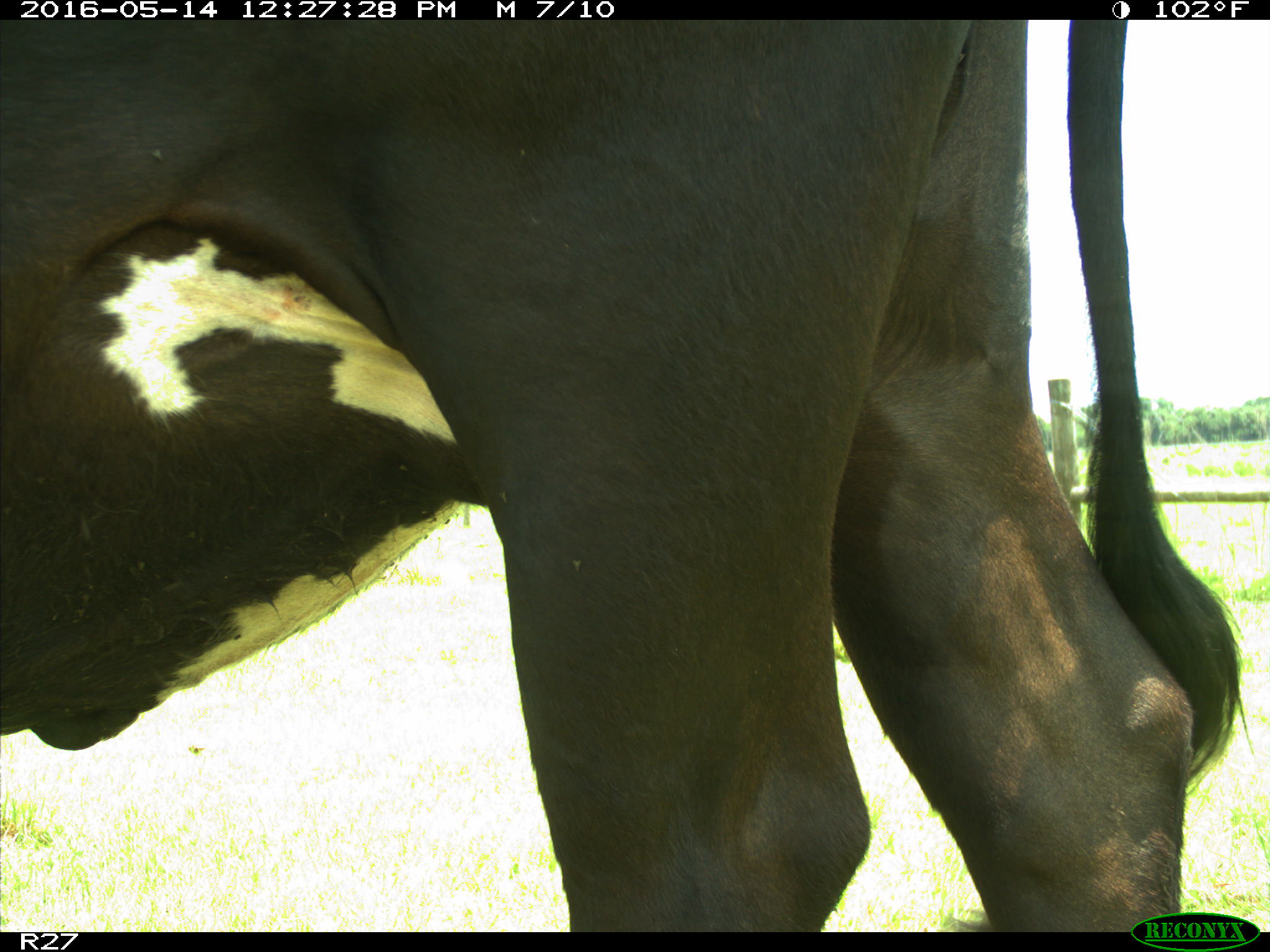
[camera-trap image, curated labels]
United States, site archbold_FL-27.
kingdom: Animalia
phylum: Chordata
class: Mammalia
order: Artiodactyla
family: Bovidae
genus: Bos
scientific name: Bos taurus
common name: domestic cow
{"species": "Bos taurus (domestic cow)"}